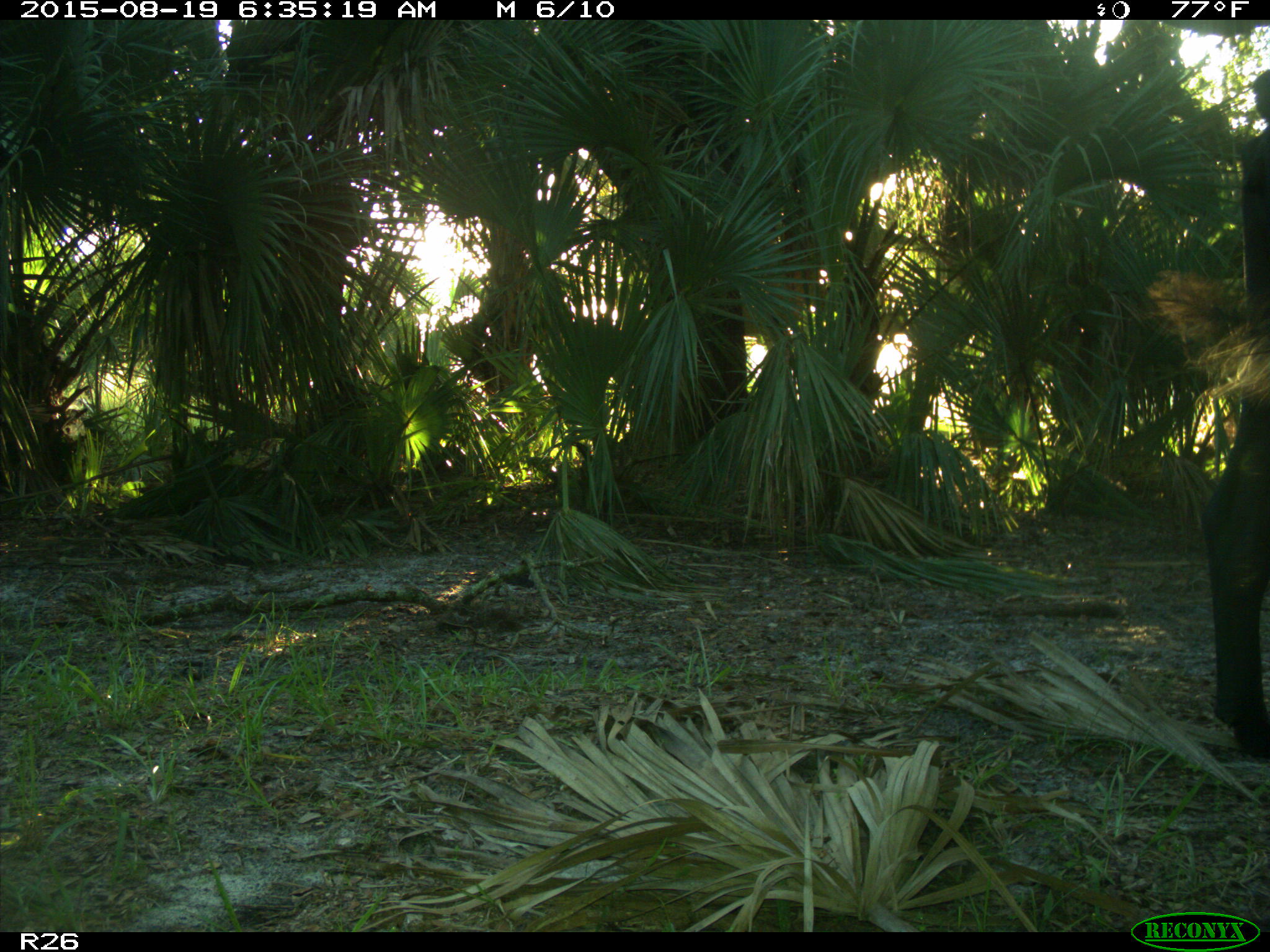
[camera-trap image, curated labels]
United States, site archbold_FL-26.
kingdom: Animalia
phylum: Chordata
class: Mammalia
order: Artiodactyla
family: Bovidae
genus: Bos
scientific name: Bos taurus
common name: domestic cow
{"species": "Bos taurus (domestic cow)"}